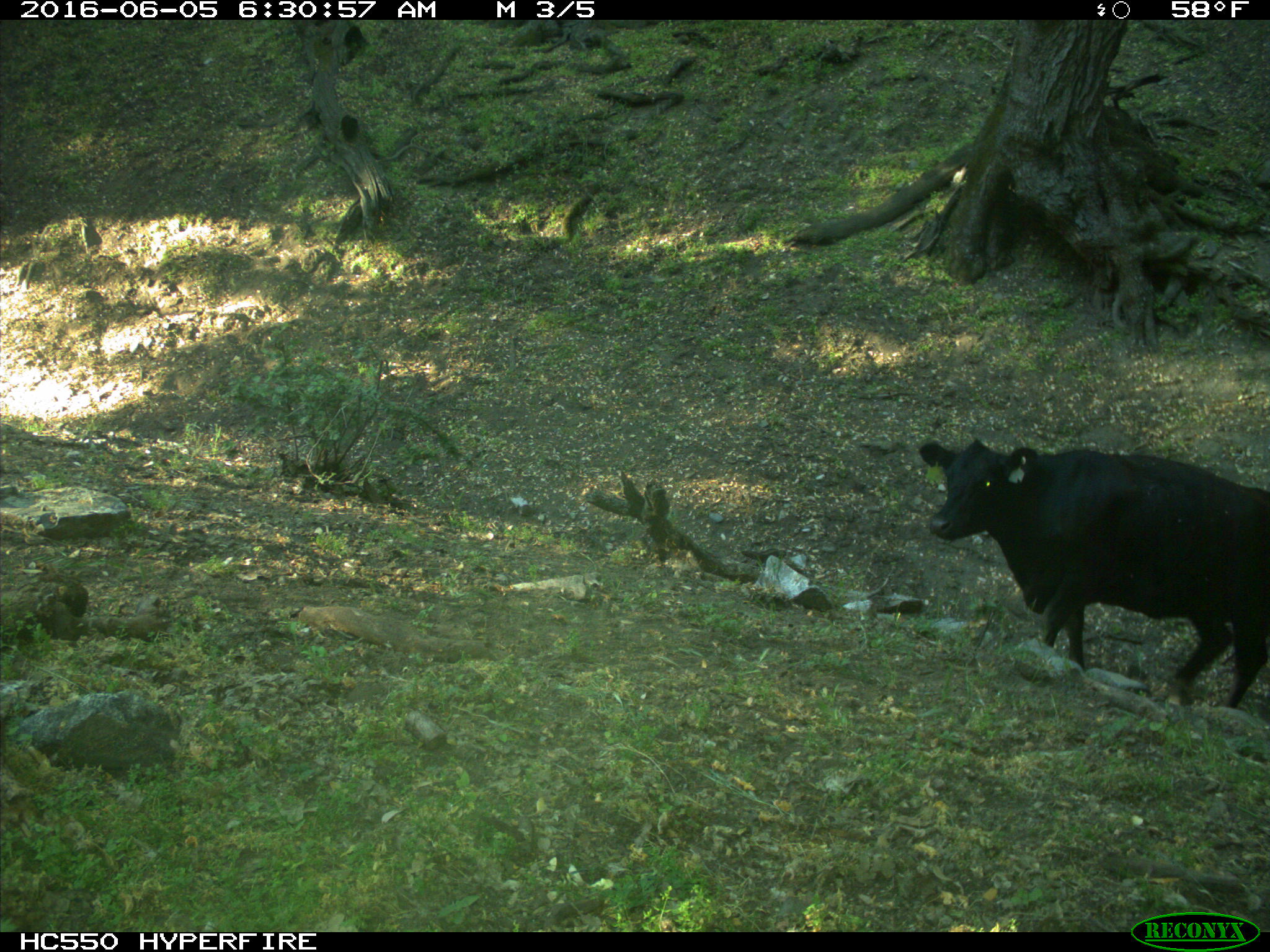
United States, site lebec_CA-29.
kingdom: Animalia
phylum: Chordata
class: Mammalia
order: Artiodactyla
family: Bovidae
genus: Bos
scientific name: Bos taurus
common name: domestic cow